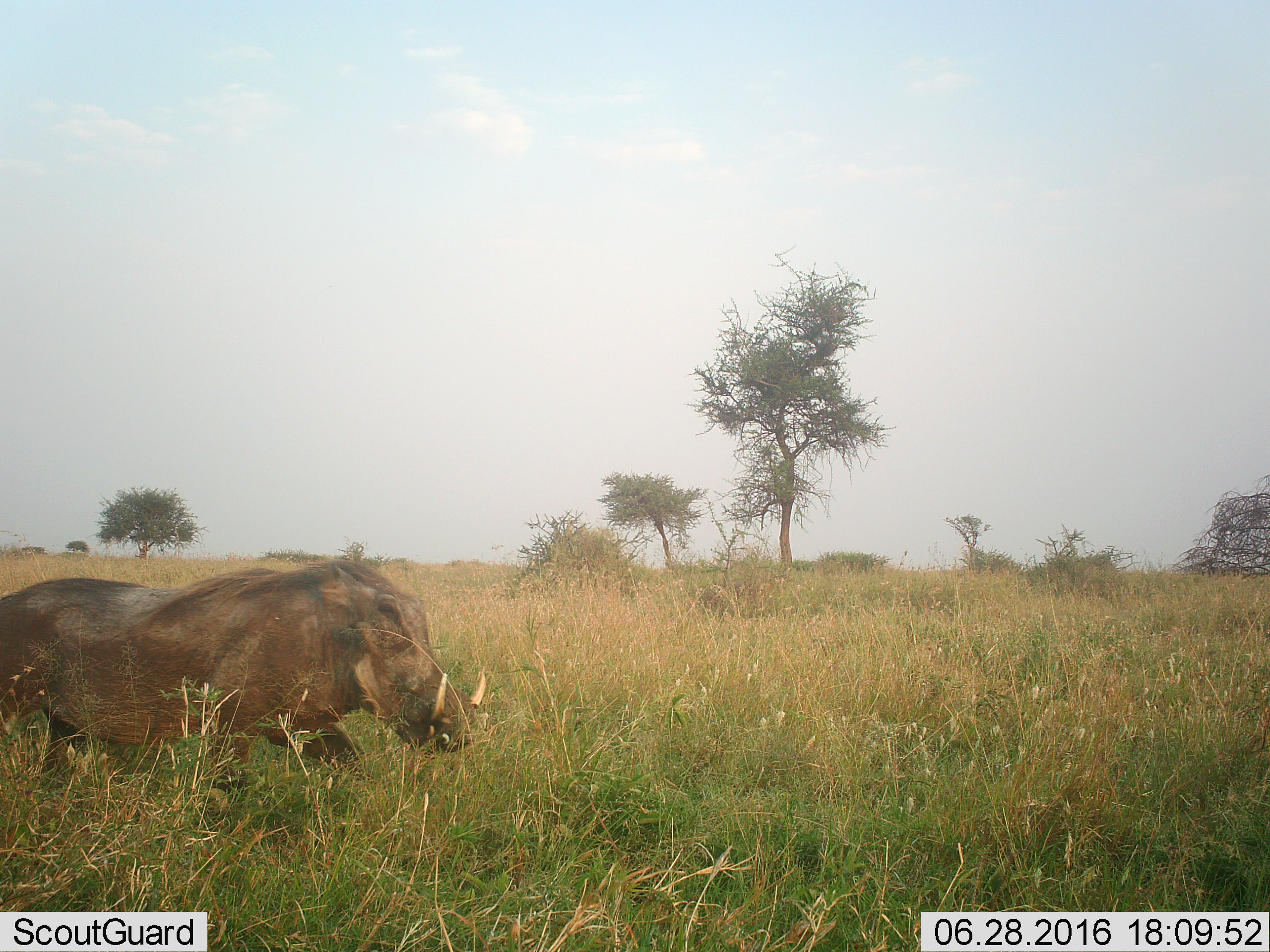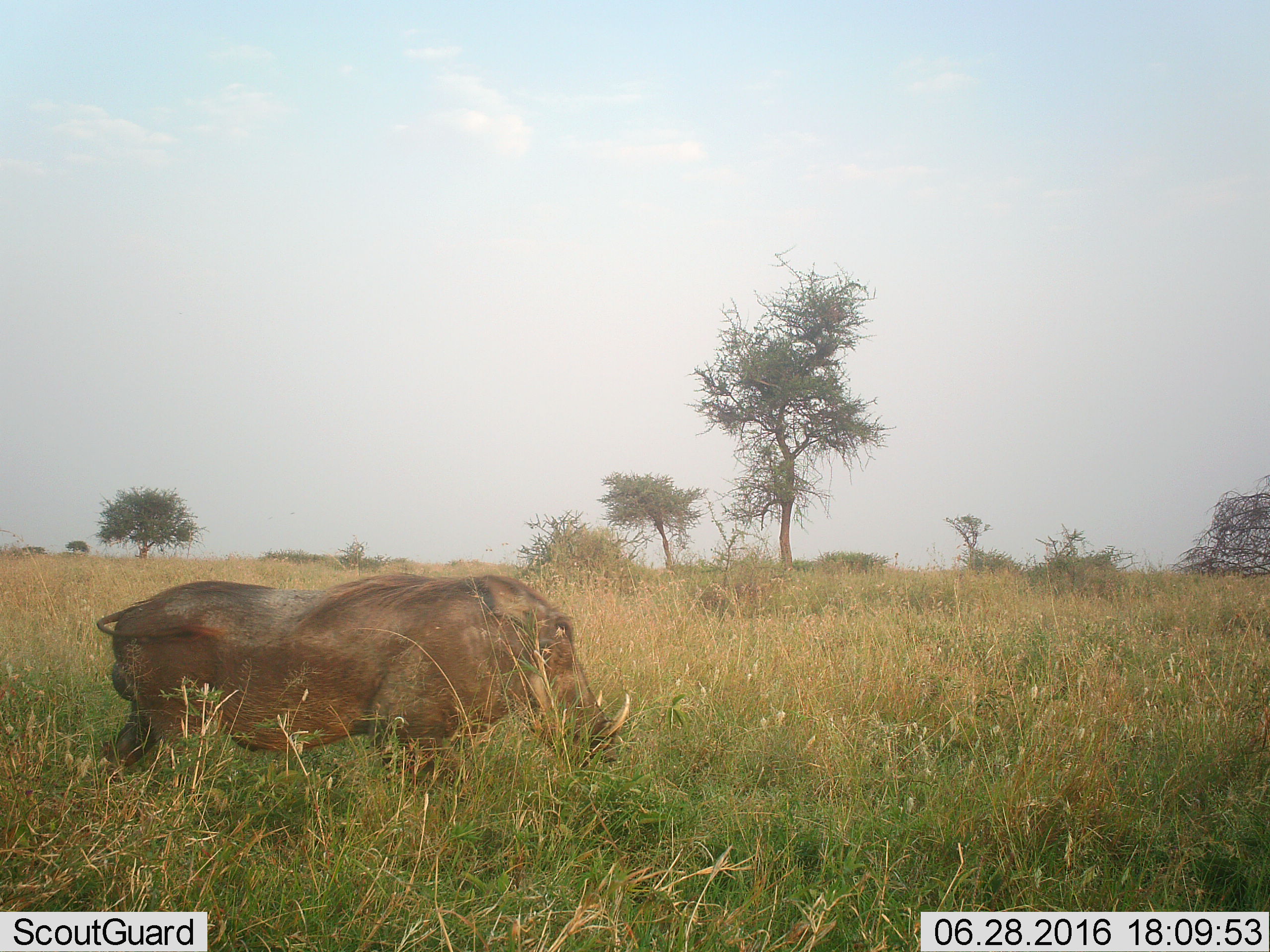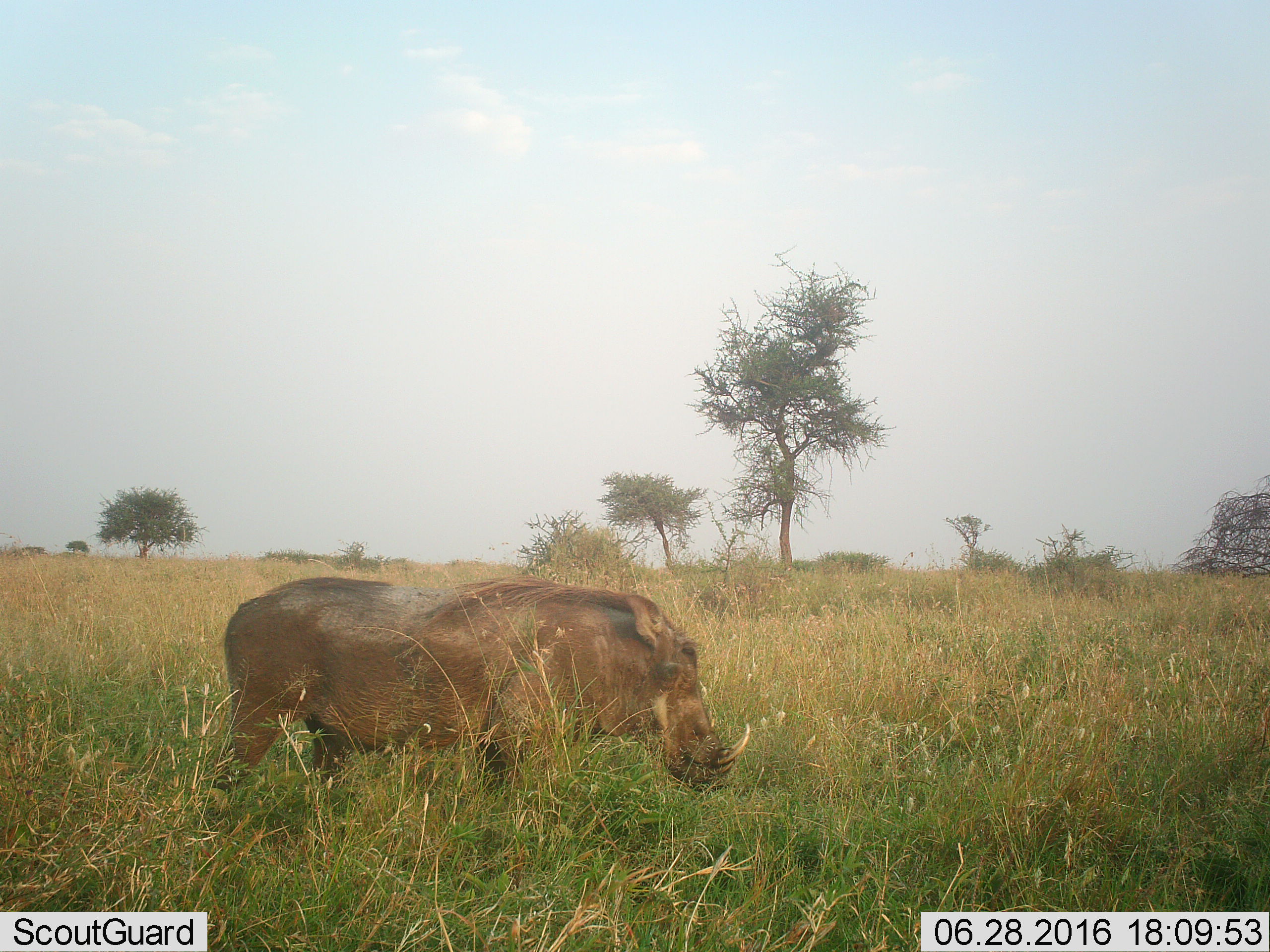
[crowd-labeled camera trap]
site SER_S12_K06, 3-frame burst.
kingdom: Animalia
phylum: Chordata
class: Mammalia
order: Artiodactyla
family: Suidae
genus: Phacochoerus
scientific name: Phacochoerus africanus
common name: warthog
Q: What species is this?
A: Warthog (Phacochoerus africanus).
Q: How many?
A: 1.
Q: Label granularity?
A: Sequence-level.